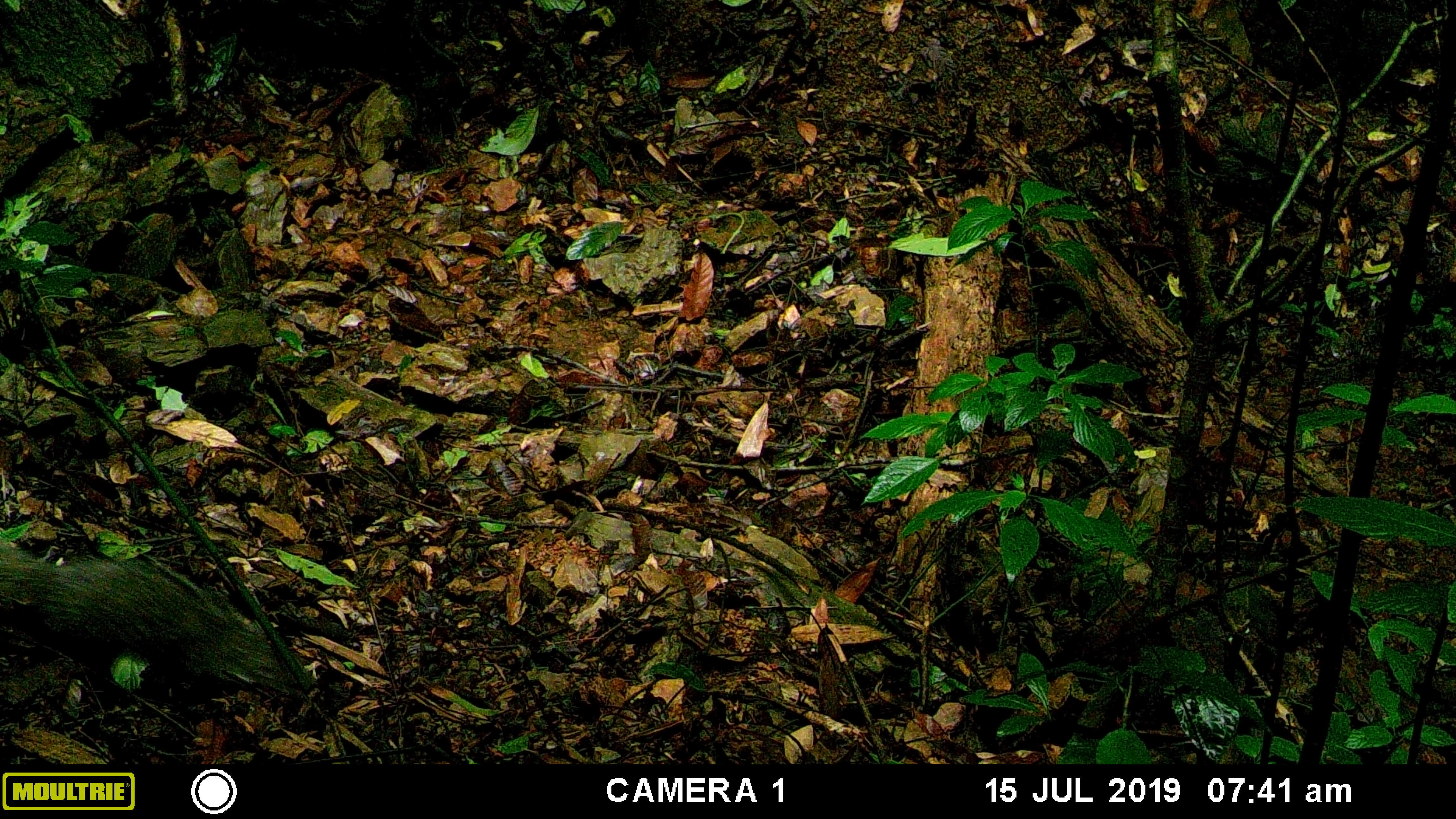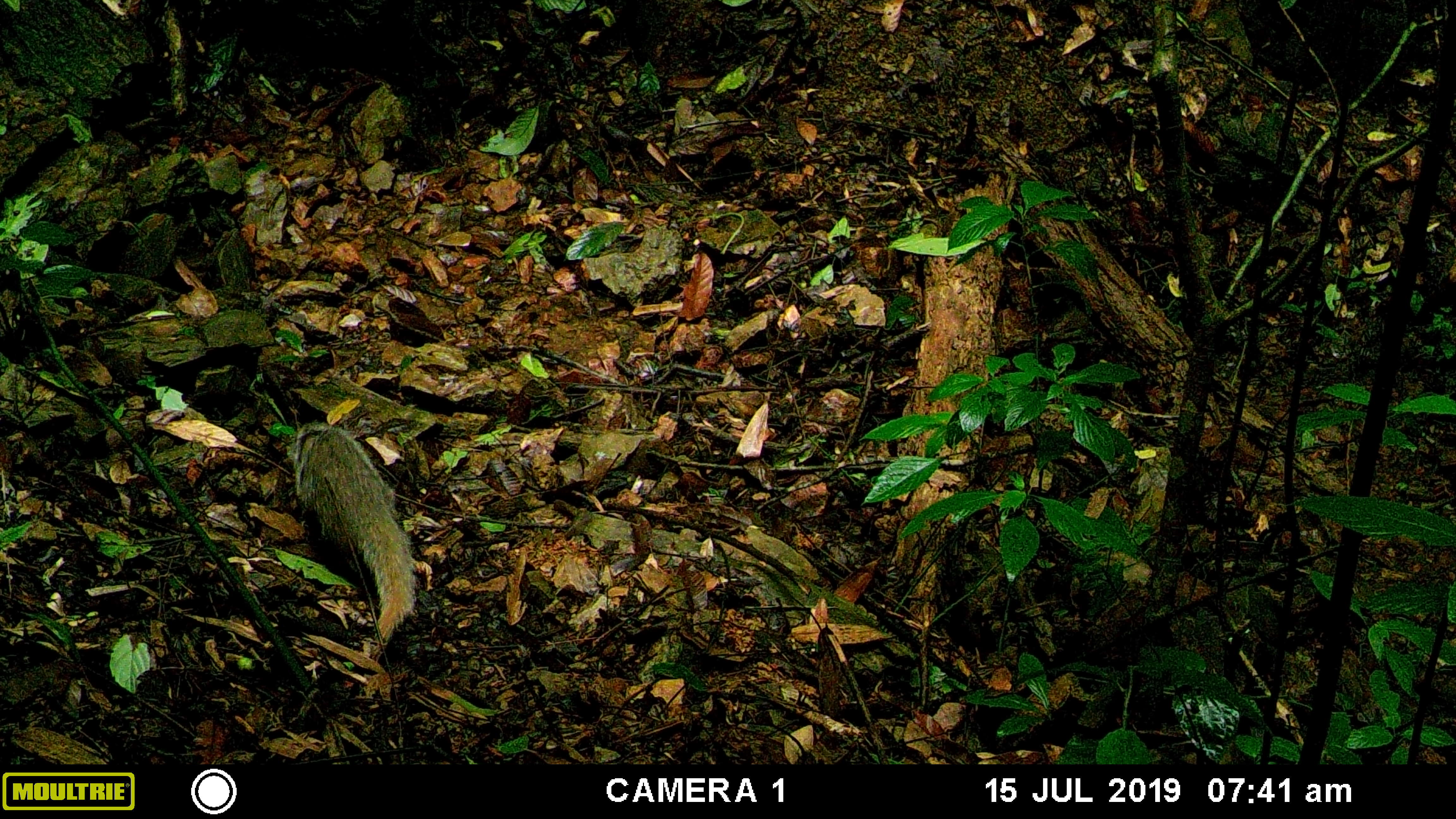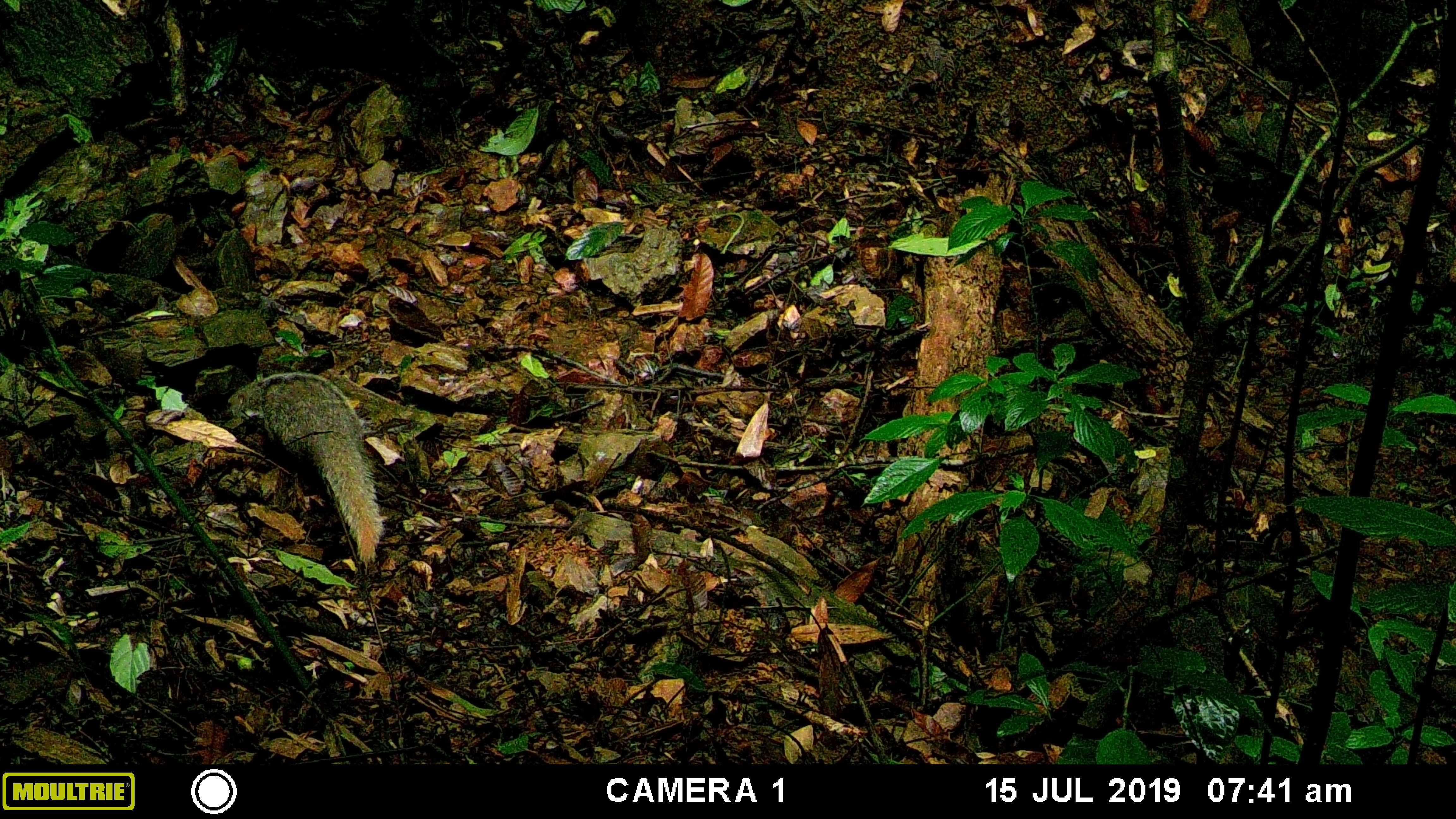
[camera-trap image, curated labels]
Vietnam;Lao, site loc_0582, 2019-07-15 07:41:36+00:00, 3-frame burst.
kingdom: Animalia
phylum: Chordata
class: Mammalia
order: Carnivora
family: Herpestidae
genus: Urva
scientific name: Urva urva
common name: crab-eating mongoose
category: crab eating mongoose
Crab eating mongoose (crab-eating mongoose) (Urva urva). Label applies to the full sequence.